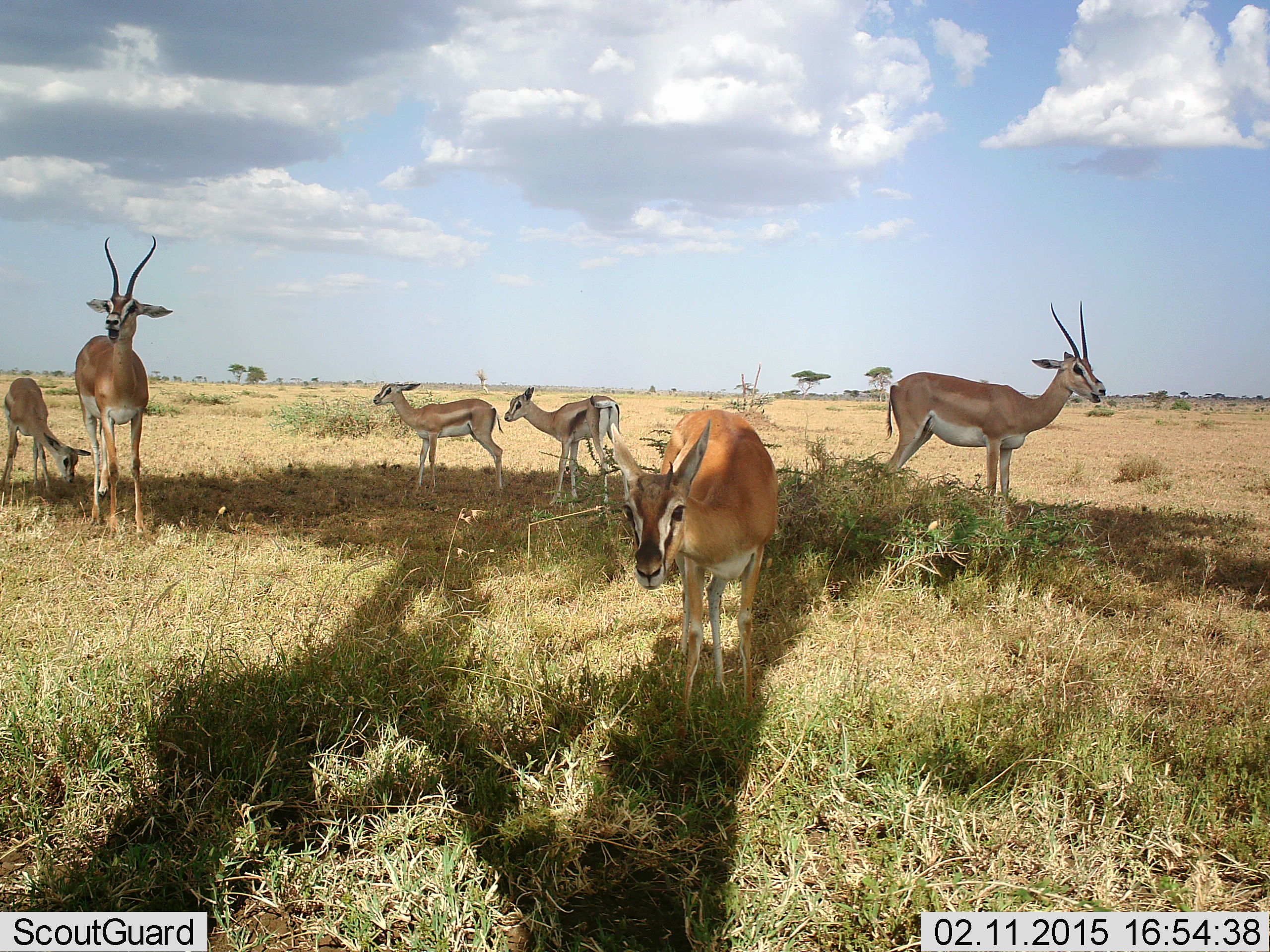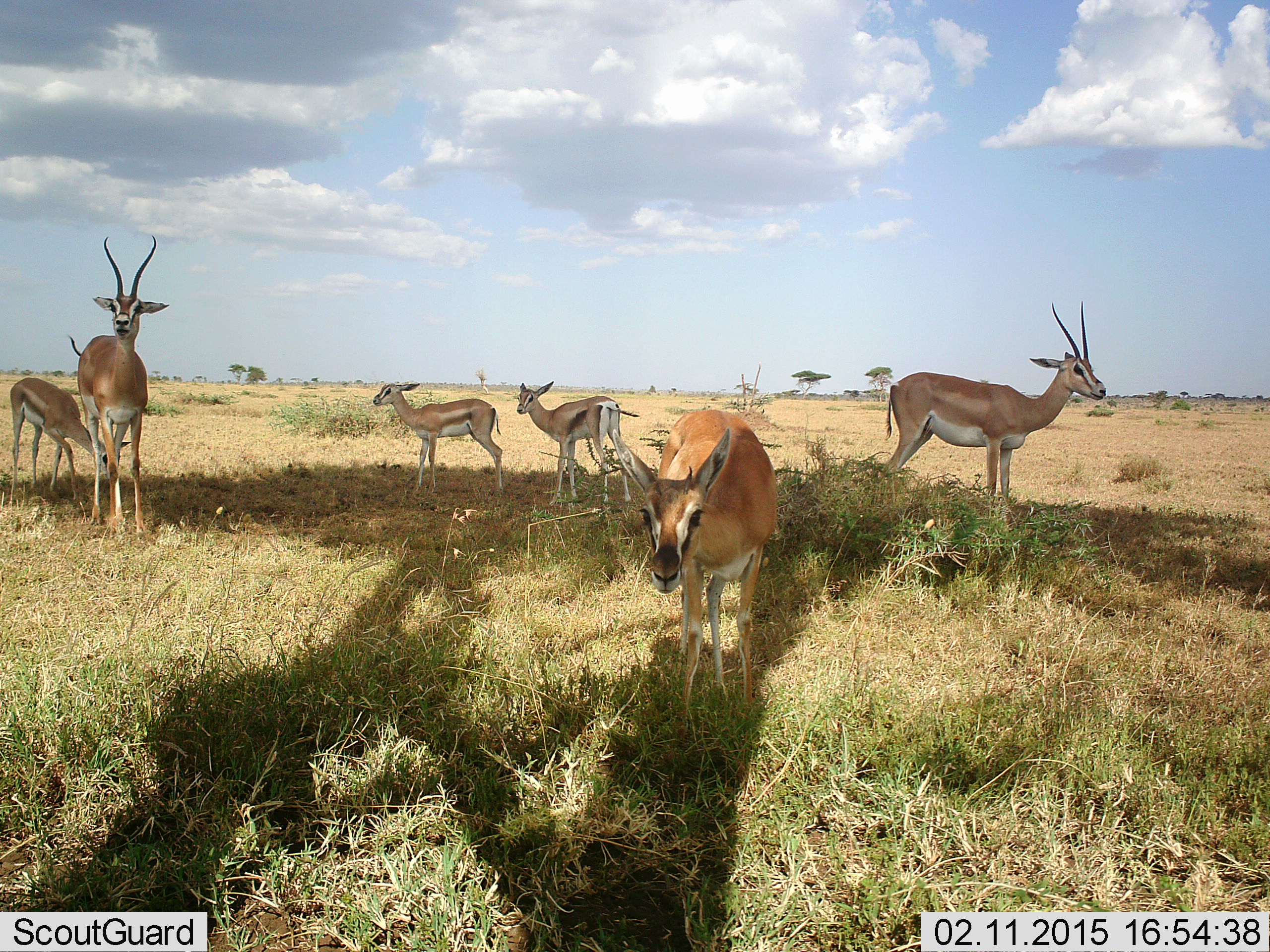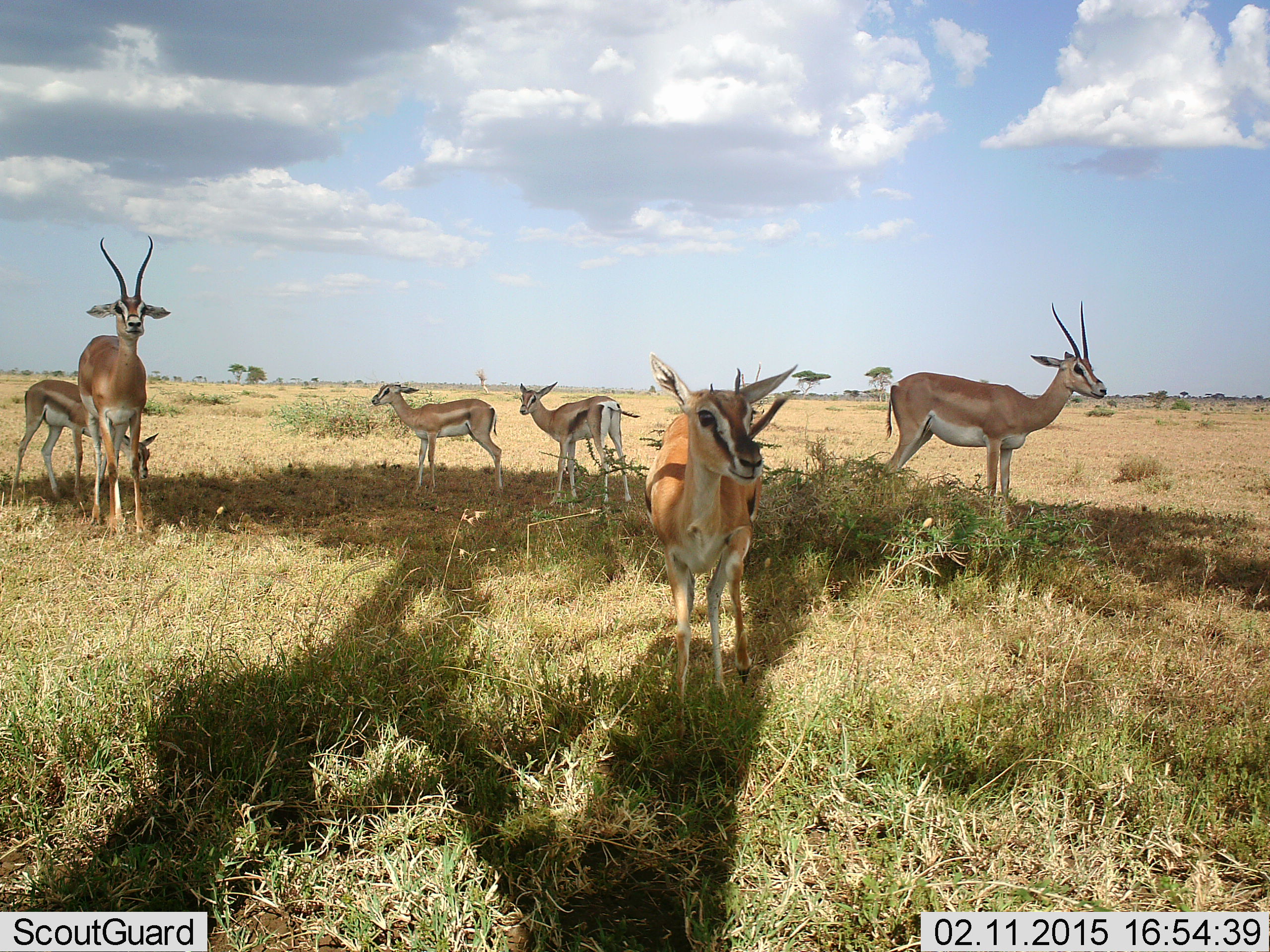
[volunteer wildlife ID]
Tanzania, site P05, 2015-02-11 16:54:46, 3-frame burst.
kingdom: Animalia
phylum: Chordata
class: Mammalia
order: Artiodactyla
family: Bovidae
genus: Nanger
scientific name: Nanger granti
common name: grant's gazelle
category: gazellegrants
Gazellegrants (grant's gazelle) (Nanger granti), count 6. Behavior (volunteer vote fractions): standing 92%, resting 0%, moving 25%, interacting 0%. Young present (vote fraction): 50%. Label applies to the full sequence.